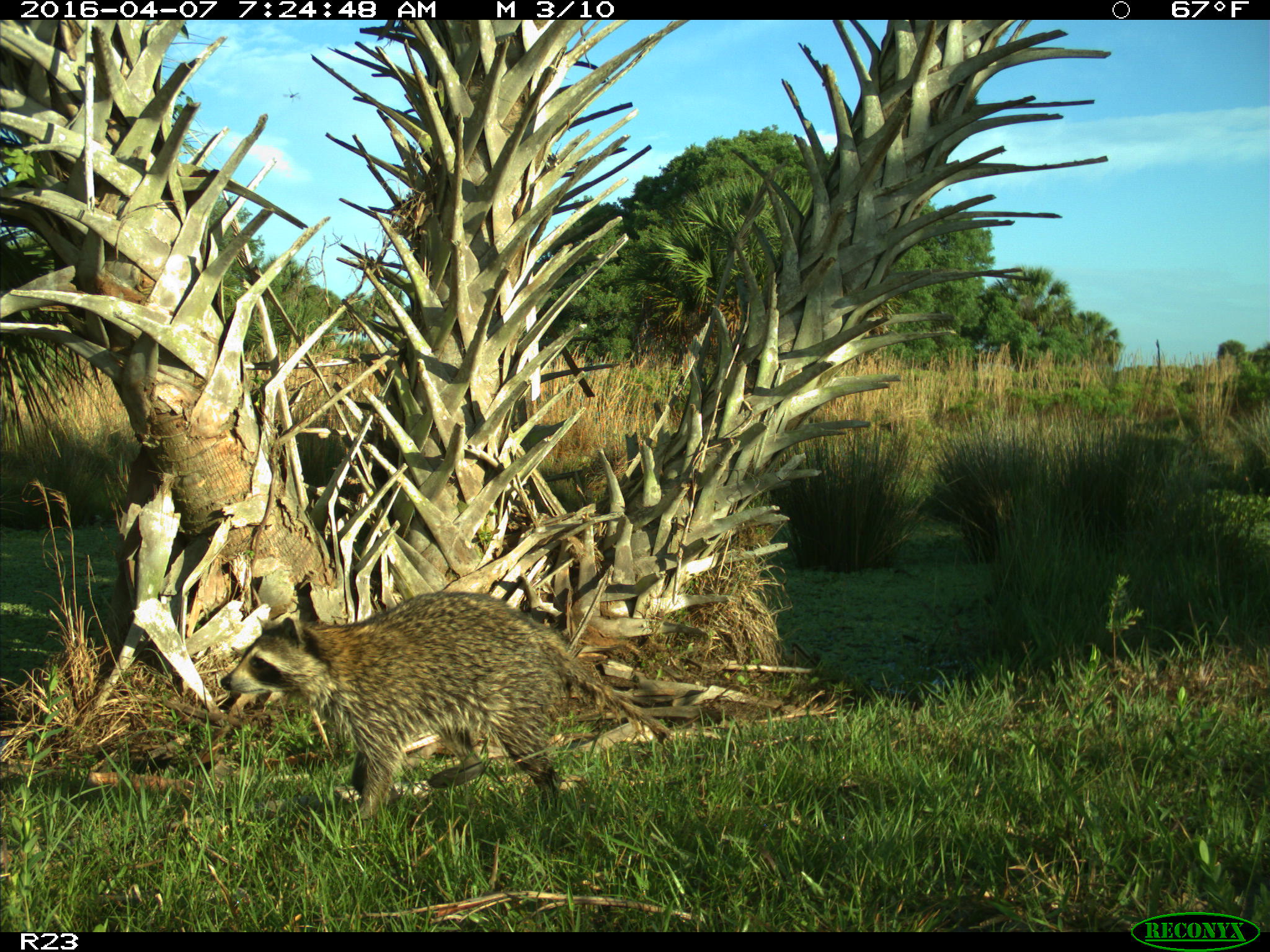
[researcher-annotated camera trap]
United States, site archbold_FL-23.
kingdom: Animalia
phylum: Chordata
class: Mammalia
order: Carnivora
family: Procyonidae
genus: Procyon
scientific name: Procyon lotor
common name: common raccoon